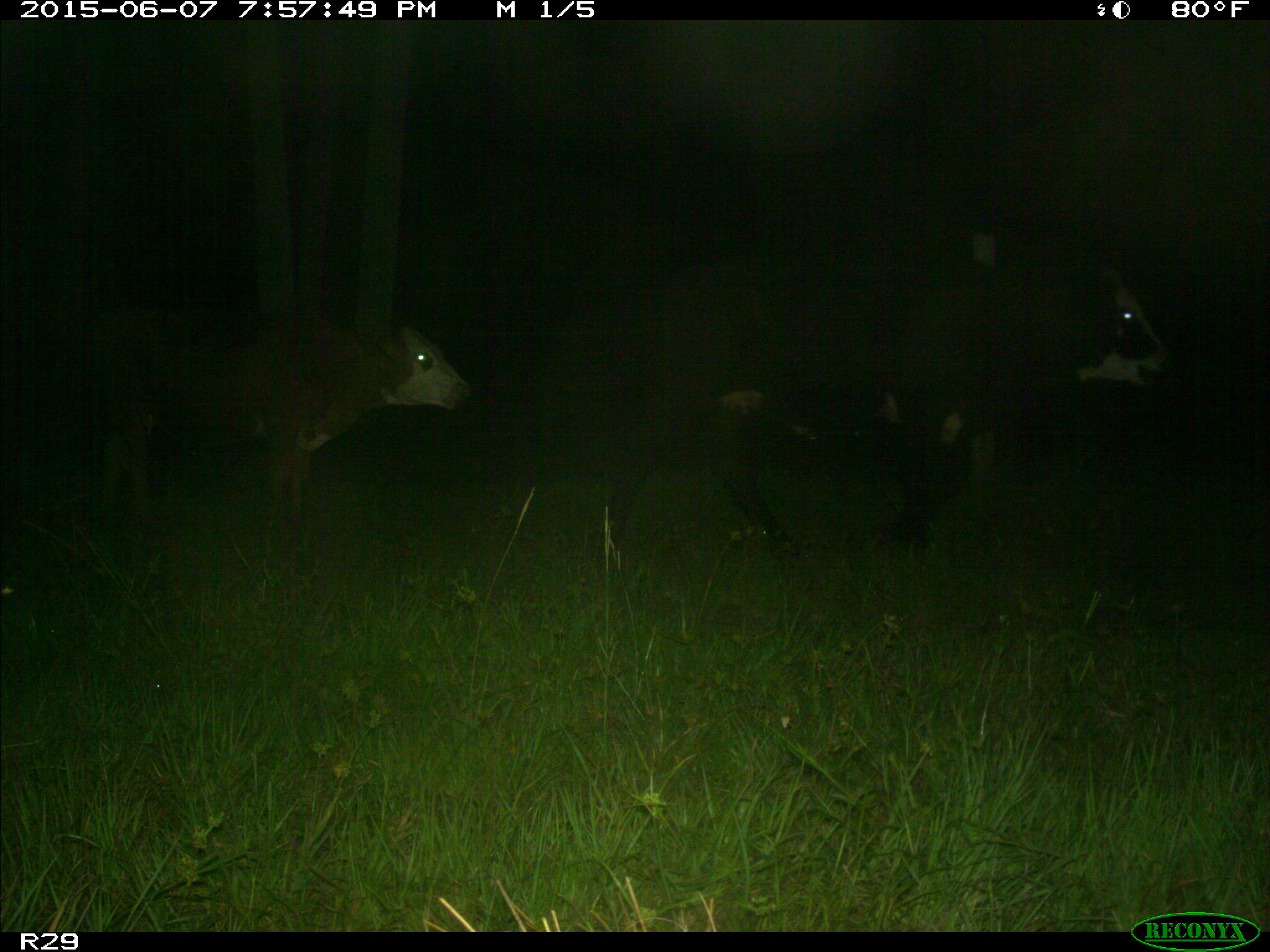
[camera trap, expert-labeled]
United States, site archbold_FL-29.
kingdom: Animalia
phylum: Chordata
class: Mammalia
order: Artiodactyla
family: Bovidae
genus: Bos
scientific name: Bos taurus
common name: domestic cow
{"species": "Bos taurus (domestic cow)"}